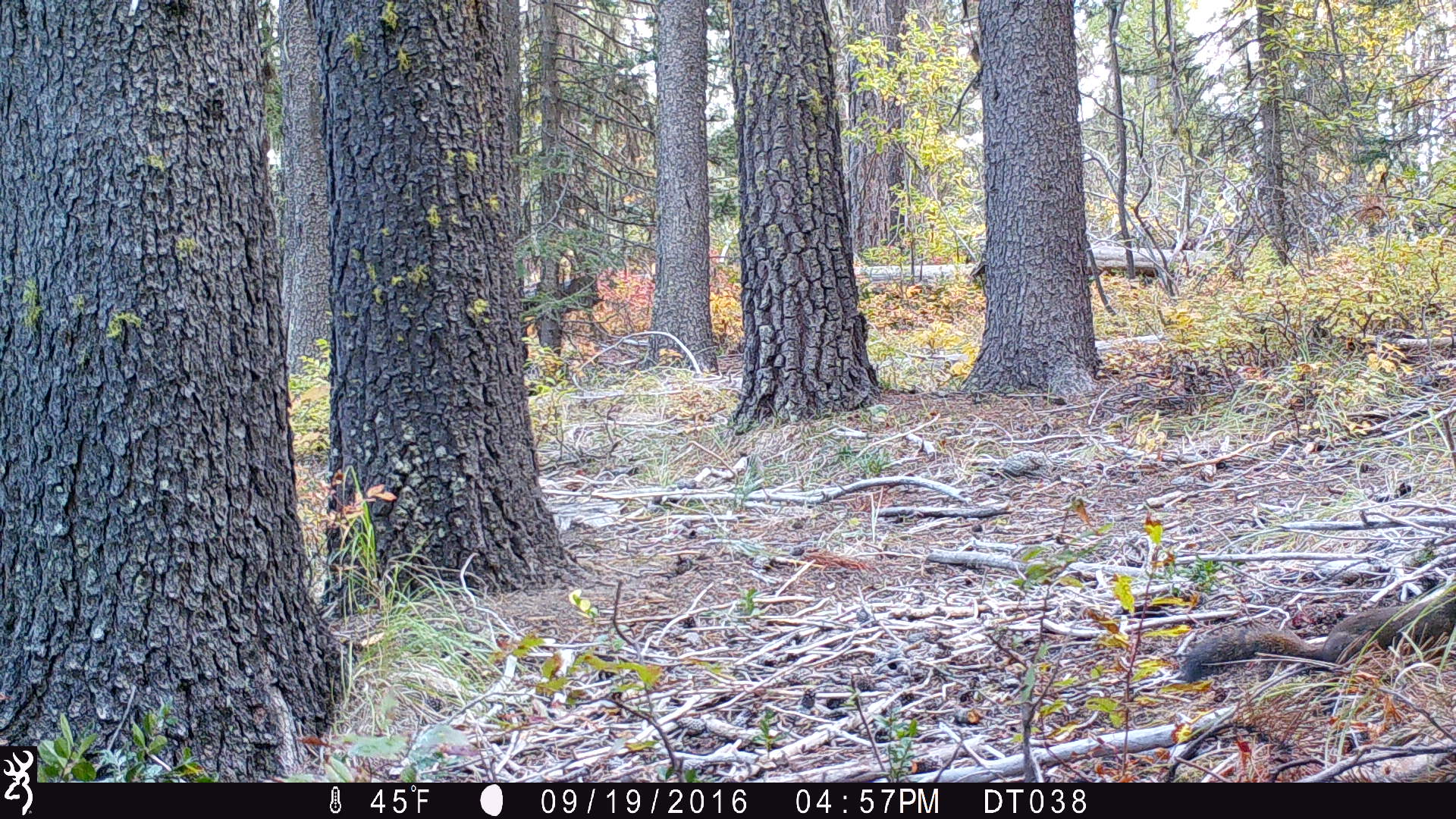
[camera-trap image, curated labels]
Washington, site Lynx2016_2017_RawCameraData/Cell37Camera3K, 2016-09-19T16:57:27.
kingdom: Animalia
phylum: Chordata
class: Mammalia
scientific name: Mammalia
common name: small mammal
Small mammal (Mammalia). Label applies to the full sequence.